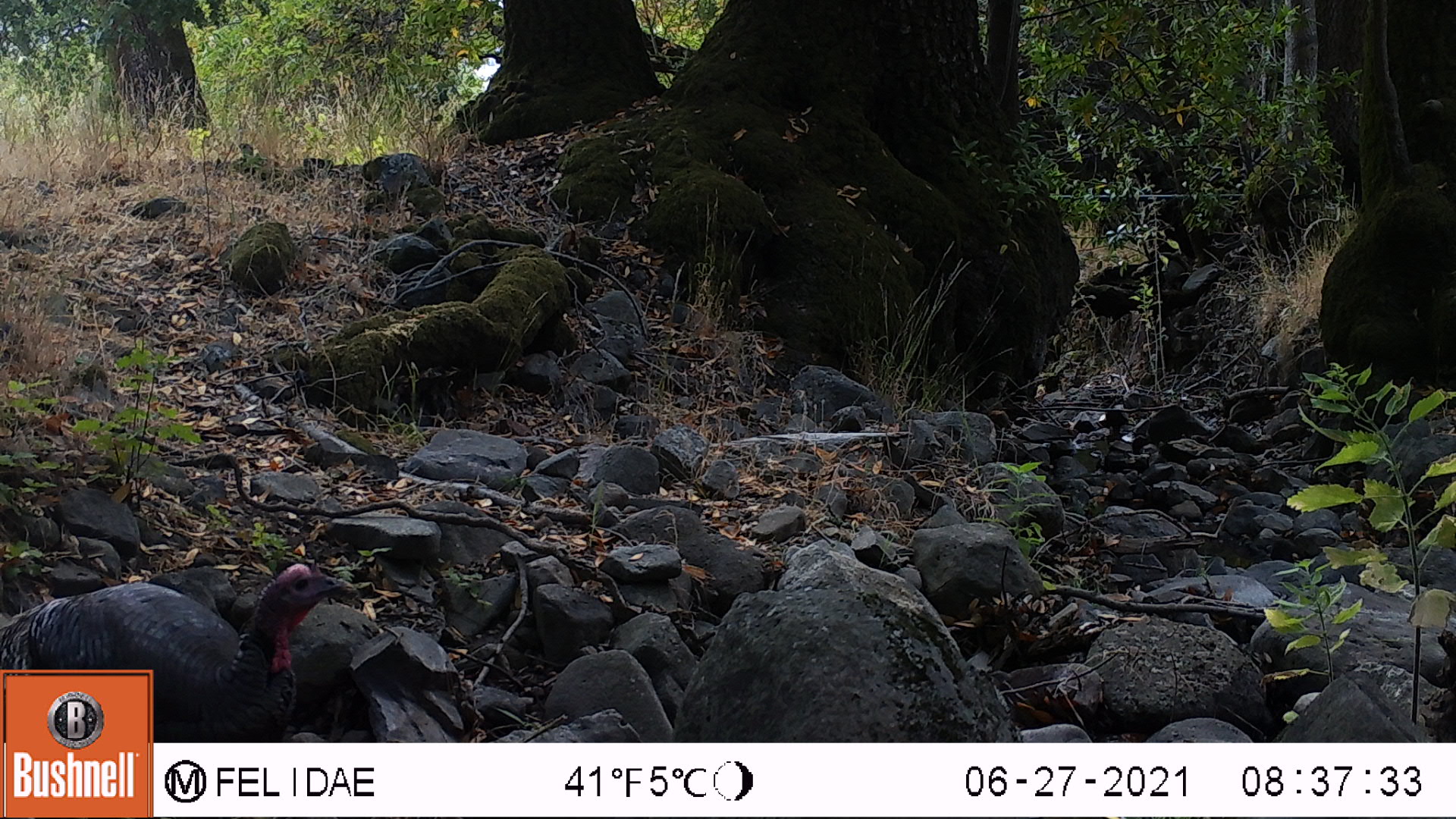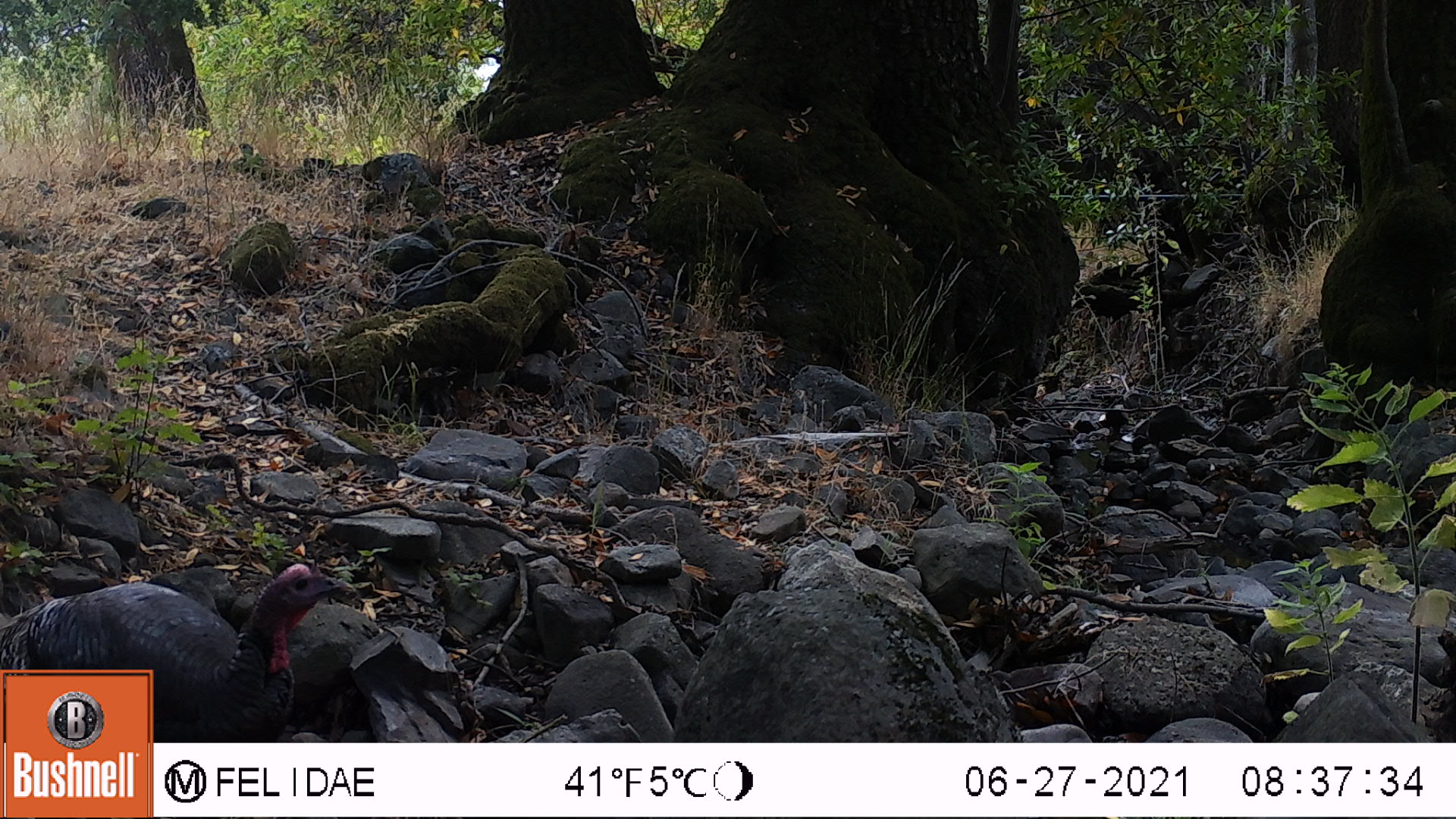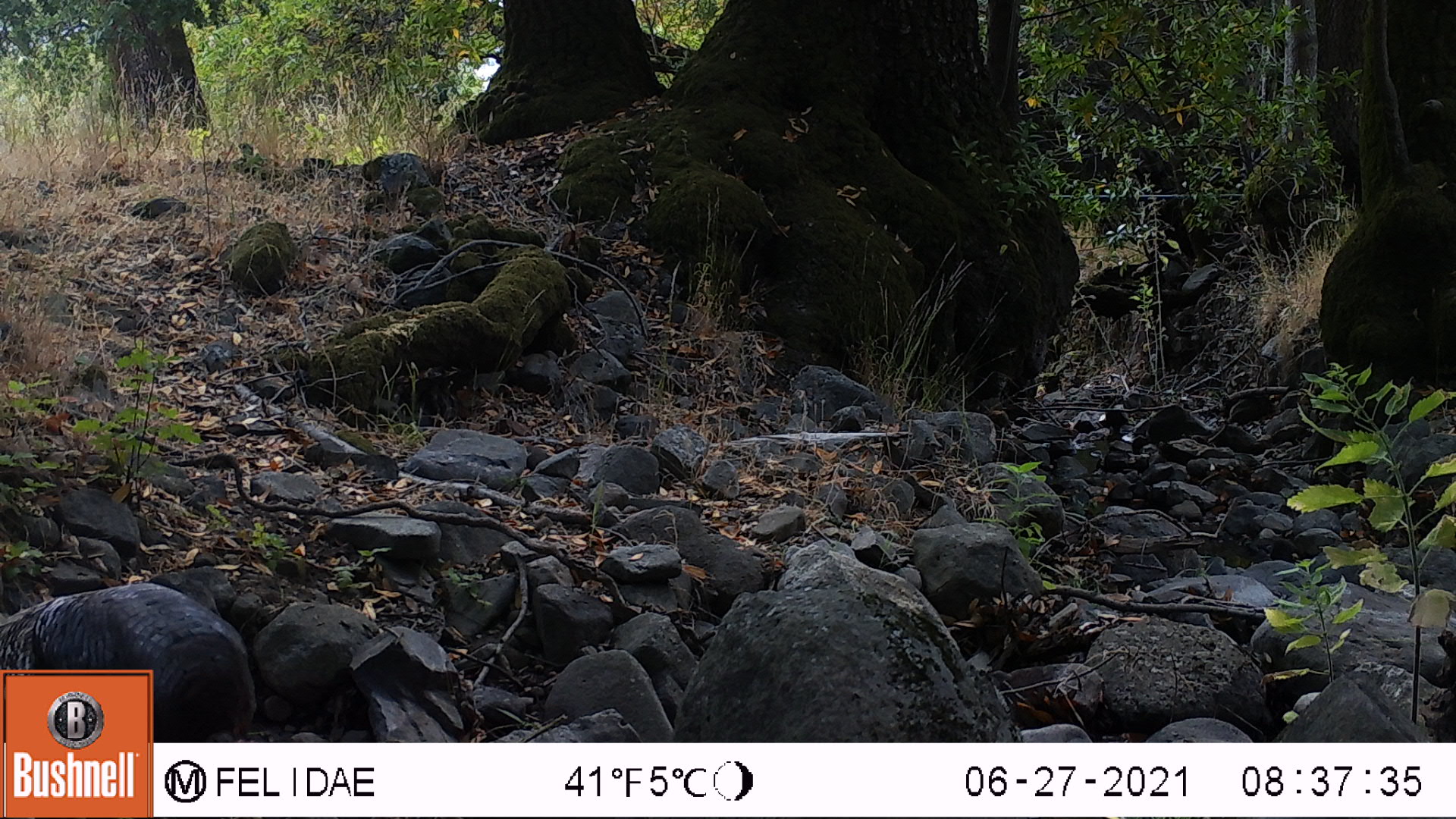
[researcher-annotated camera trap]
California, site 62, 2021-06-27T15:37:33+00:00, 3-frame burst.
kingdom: Animalia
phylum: Chordata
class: Aves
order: Galliformes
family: Phasianidae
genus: Meleagris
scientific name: Meleagris gallopavo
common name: turkey